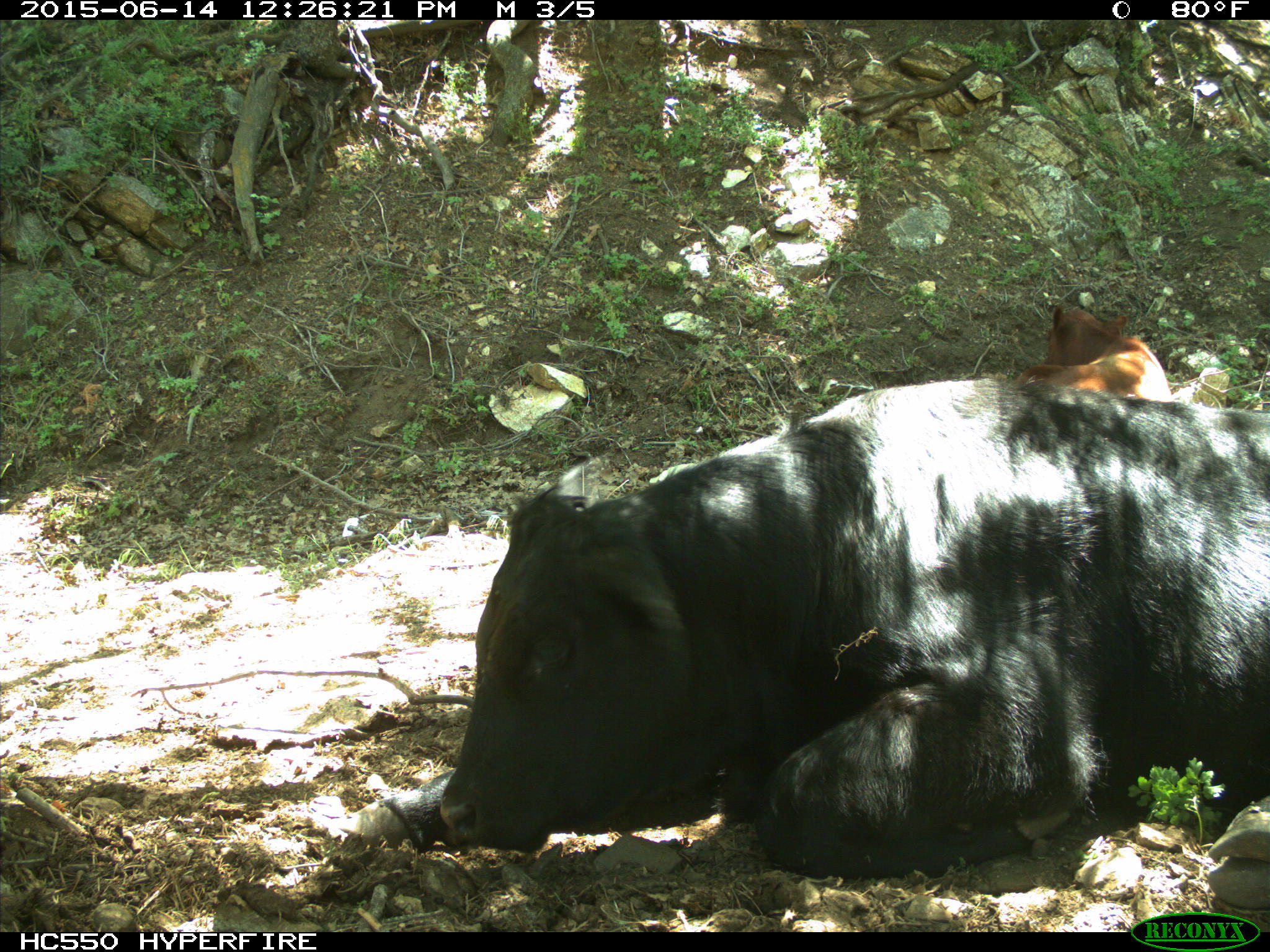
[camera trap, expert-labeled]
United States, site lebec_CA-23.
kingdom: Animalia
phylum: Chordata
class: Mammalia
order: Artiodactyla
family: Bovidae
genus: Bos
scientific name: Bos taurus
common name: domestic cow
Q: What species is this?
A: Bos taurus (domestic cow).